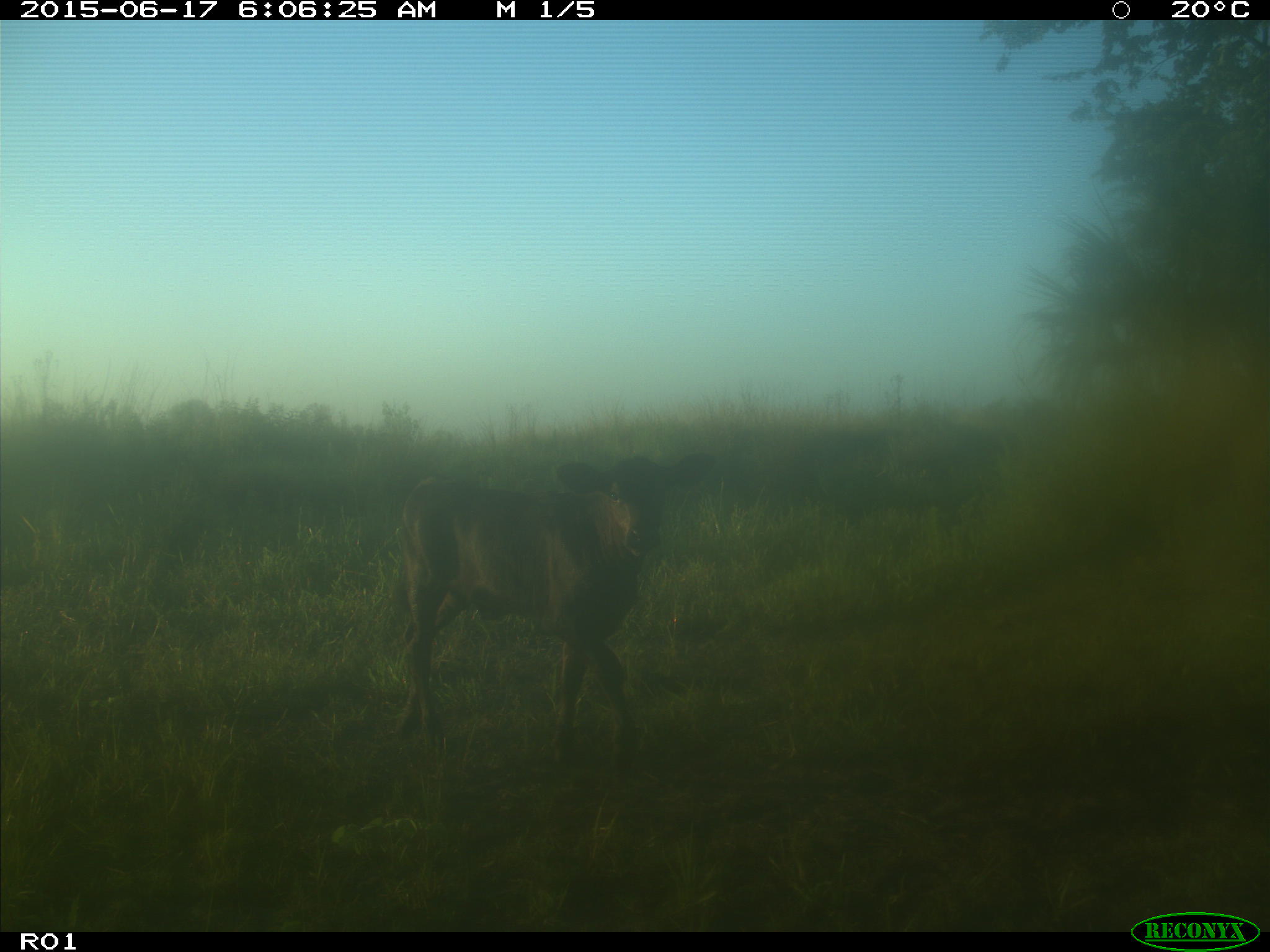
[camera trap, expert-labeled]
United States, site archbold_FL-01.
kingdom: Animalia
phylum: Chordata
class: Mammalia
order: Artiodactyla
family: Bovidae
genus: Bos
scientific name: Bos taurus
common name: domestic cow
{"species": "Bos taurus (domestic cow)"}